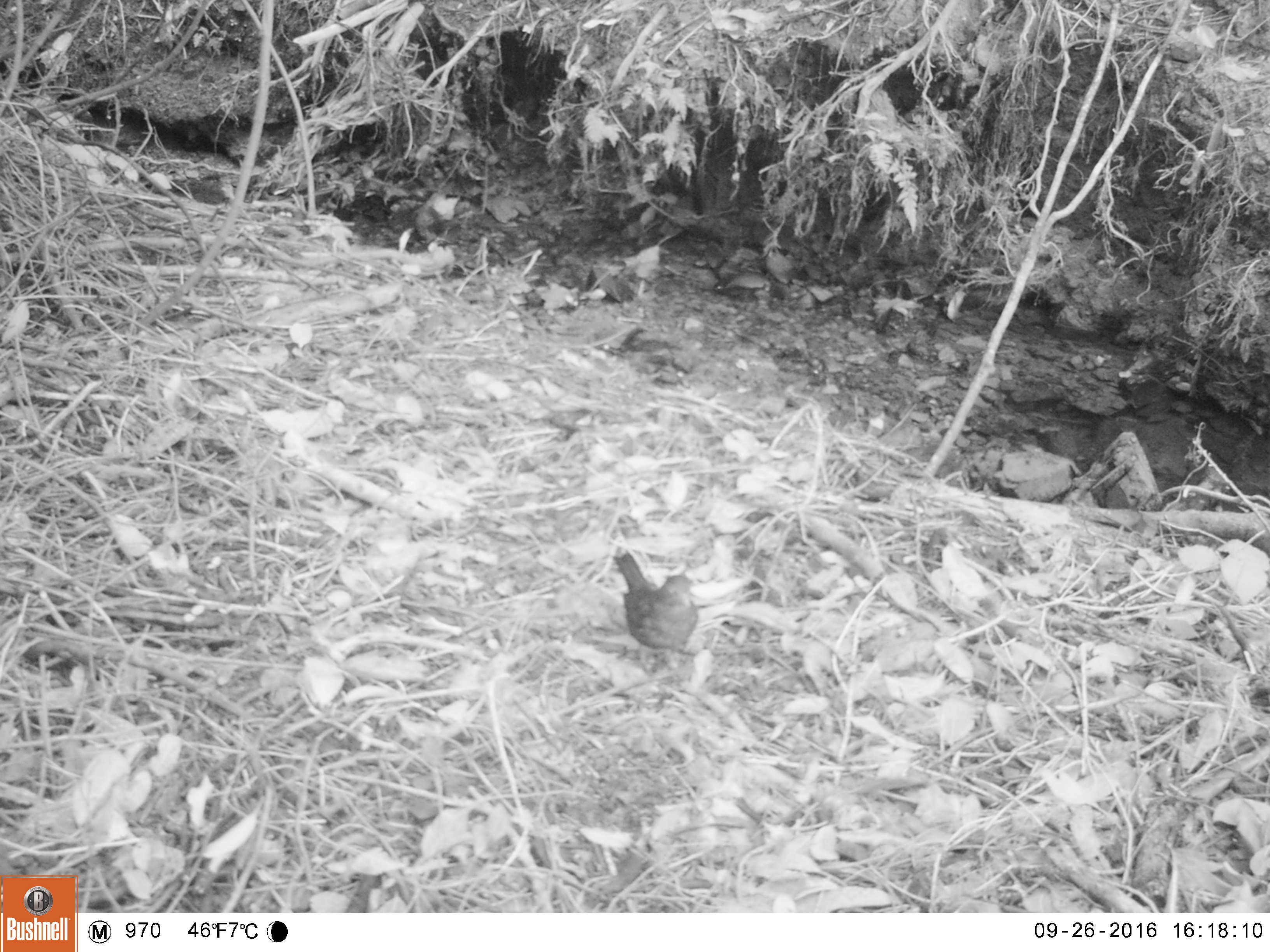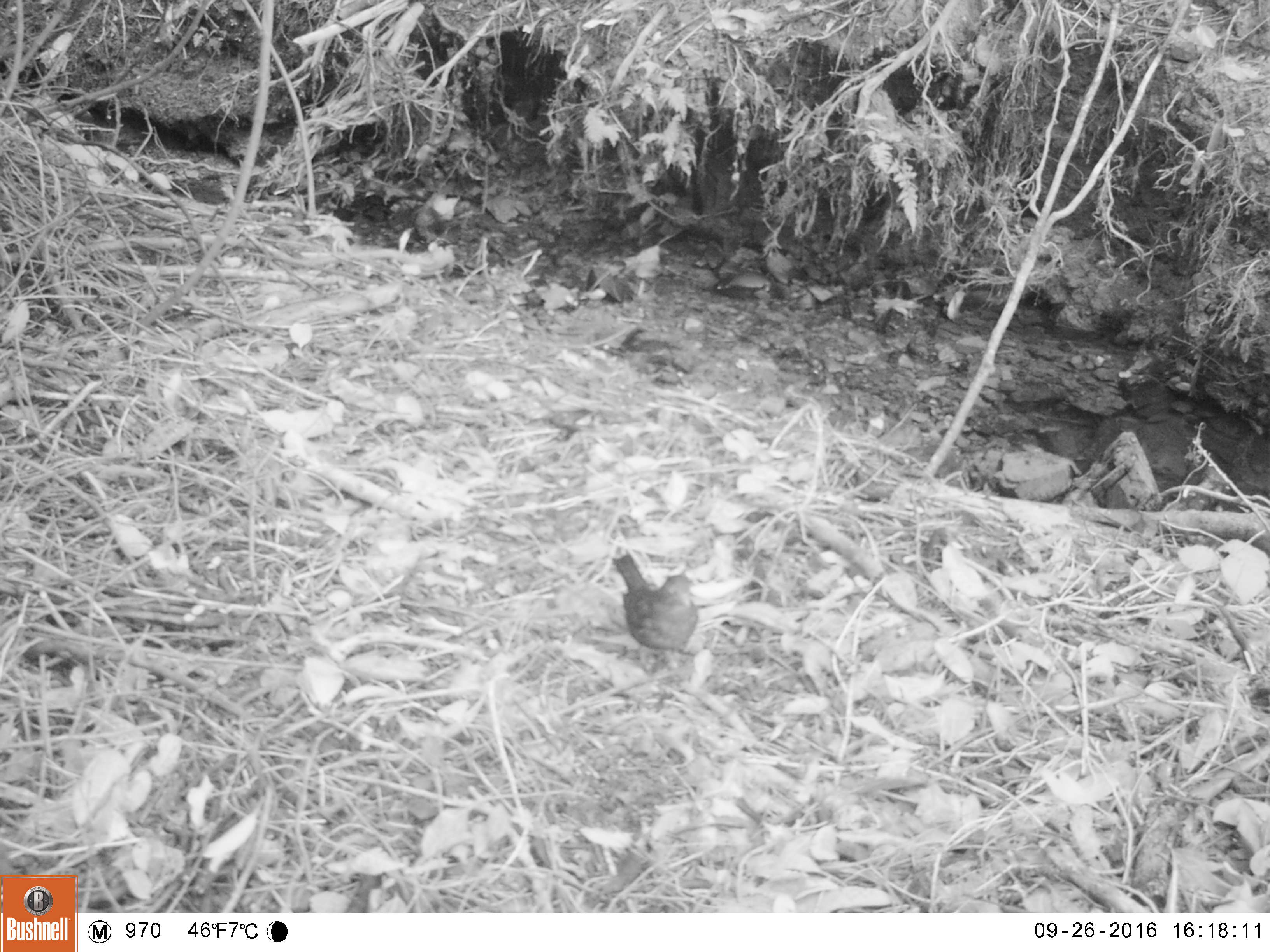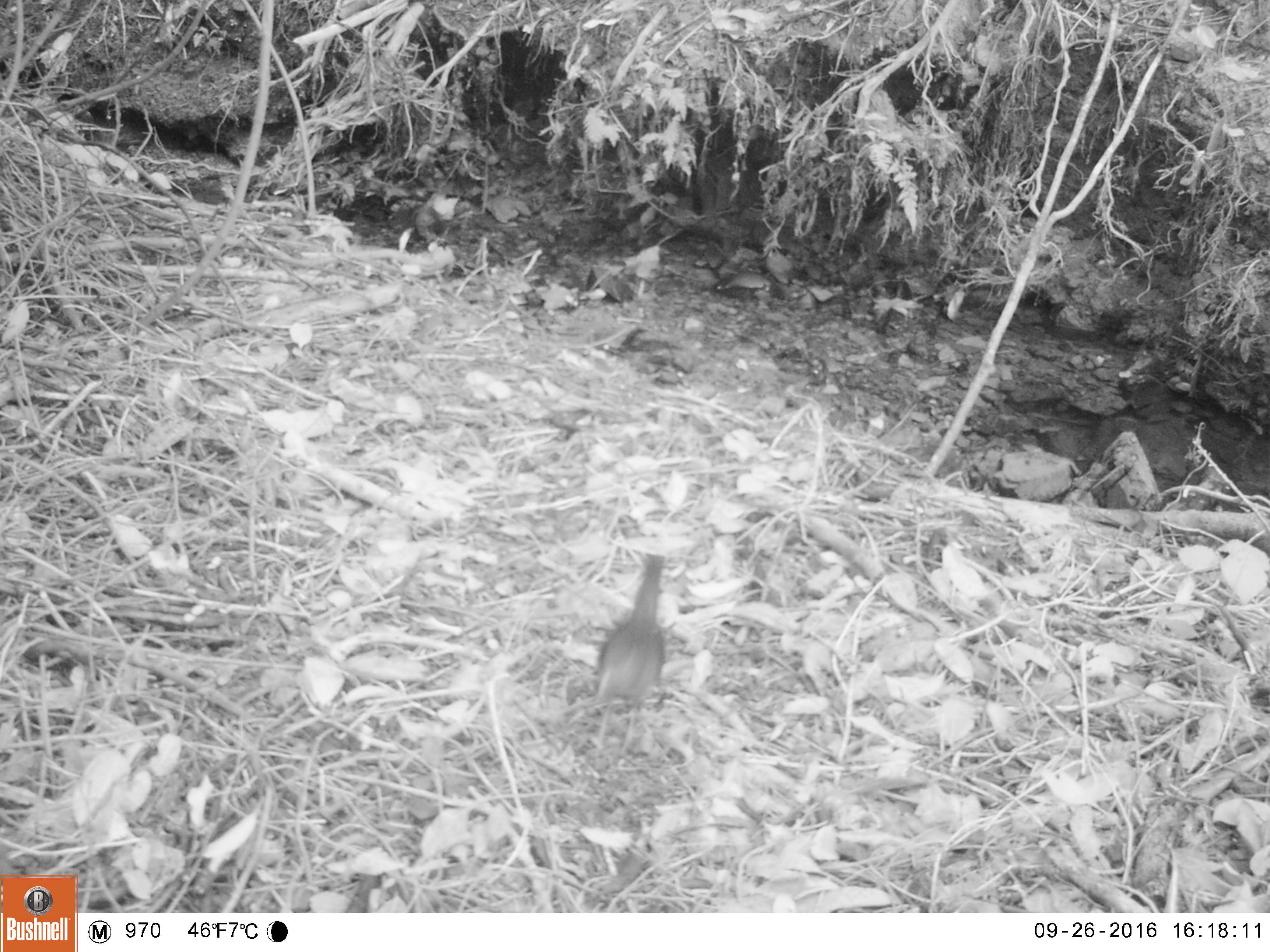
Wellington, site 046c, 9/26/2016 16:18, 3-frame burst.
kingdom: Animalia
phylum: Chordata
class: Aves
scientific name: Aves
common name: bird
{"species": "bird (Aves)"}